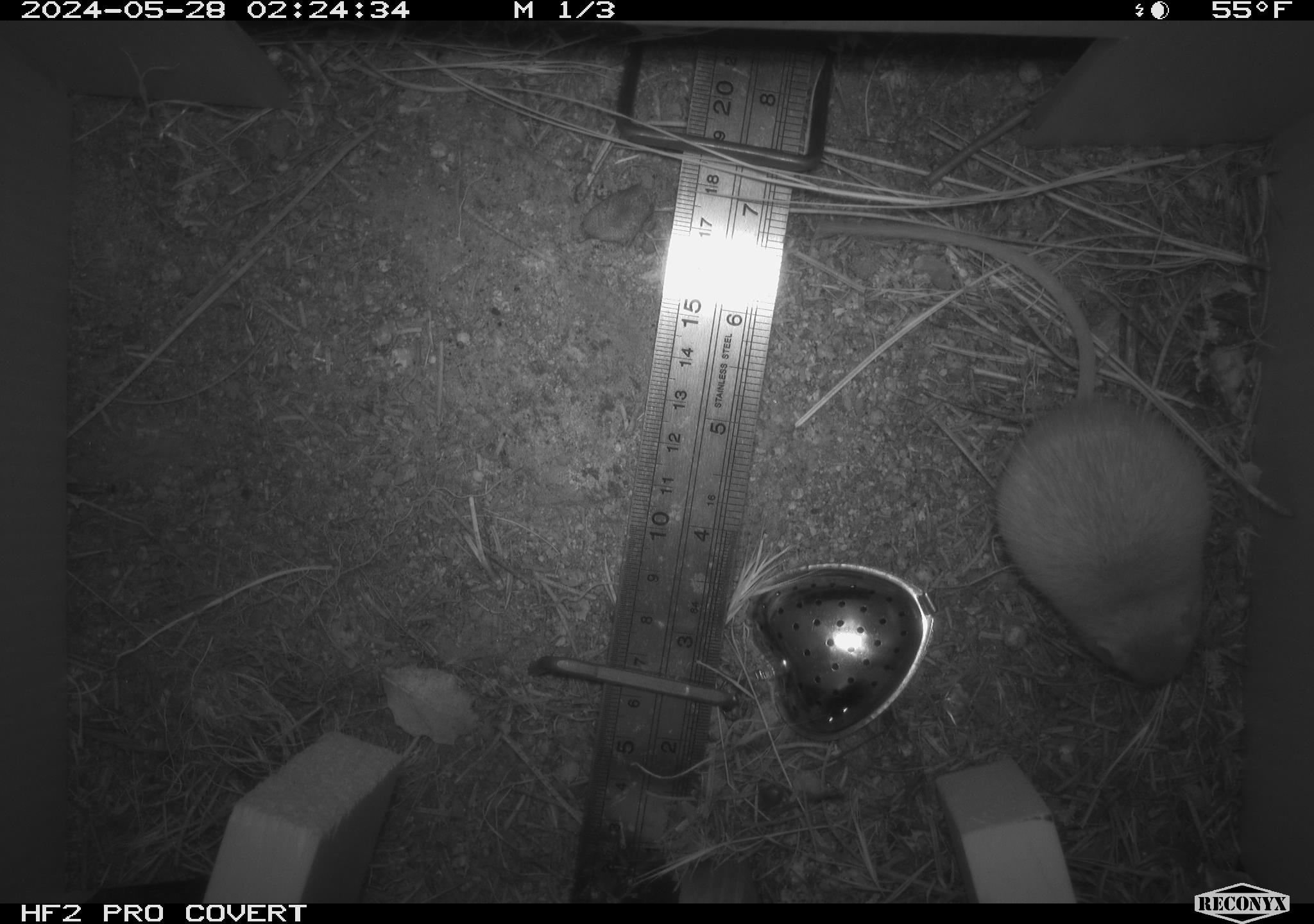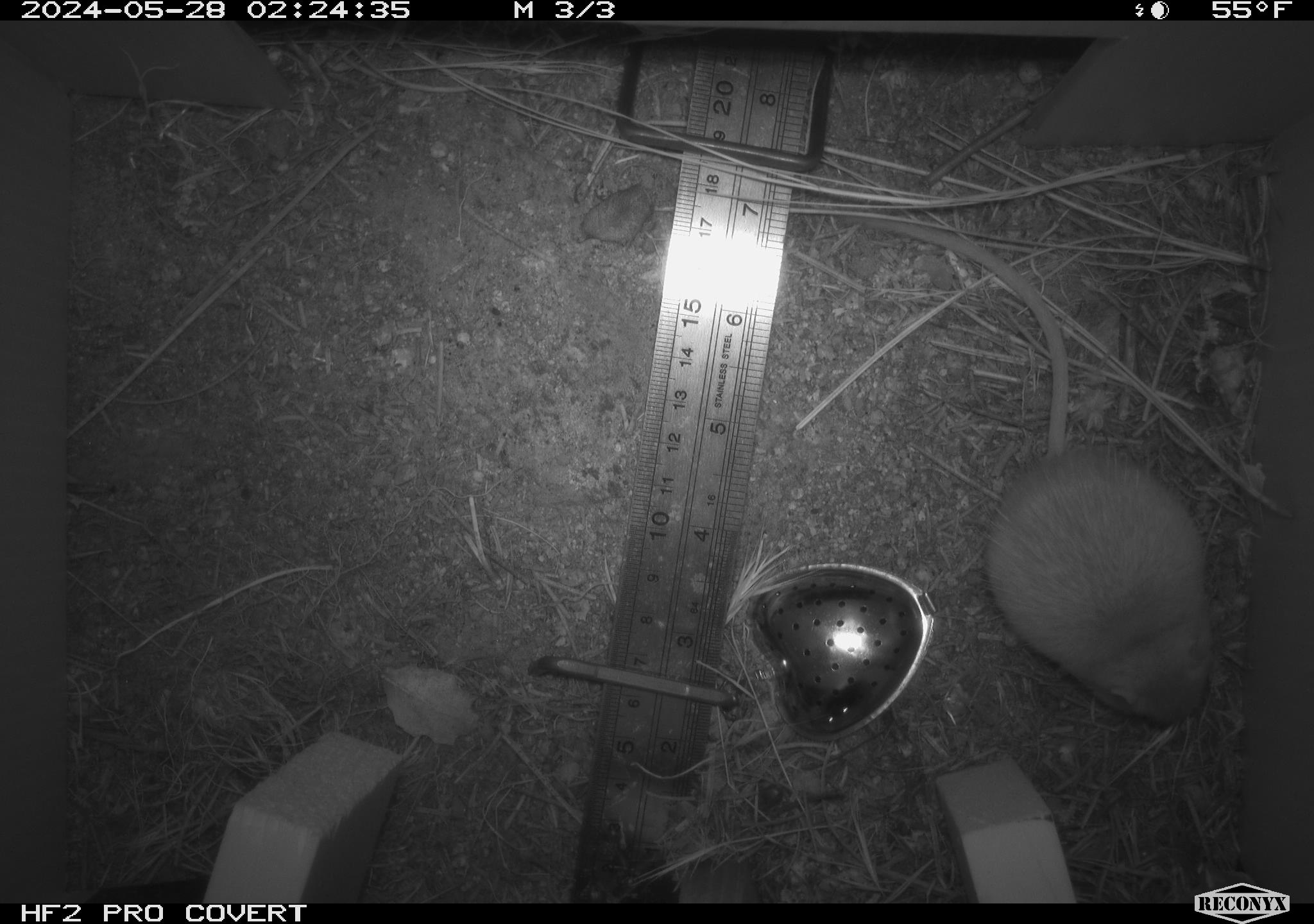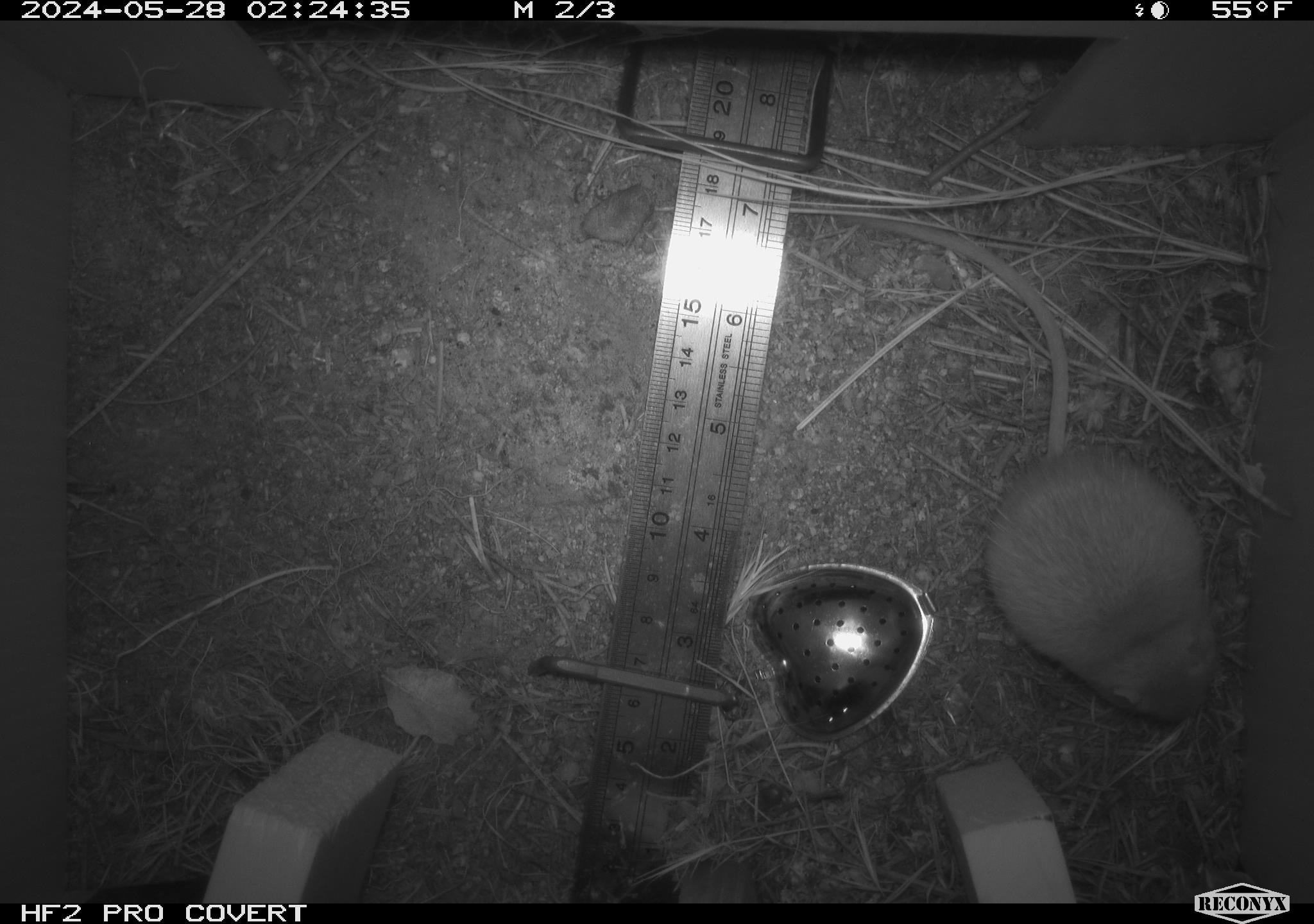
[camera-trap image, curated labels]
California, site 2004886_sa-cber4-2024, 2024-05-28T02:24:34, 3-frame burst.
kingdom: Animalia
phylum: Chordata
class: Mammalia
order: Rodentia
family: Heteromyidae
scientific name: Heteromyidae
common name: kangaroo rats and pocket mice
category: heteromyidae family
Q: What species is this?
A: Heteromyidae family (kangaroo rats and pocket mice) (Heteromyidae).